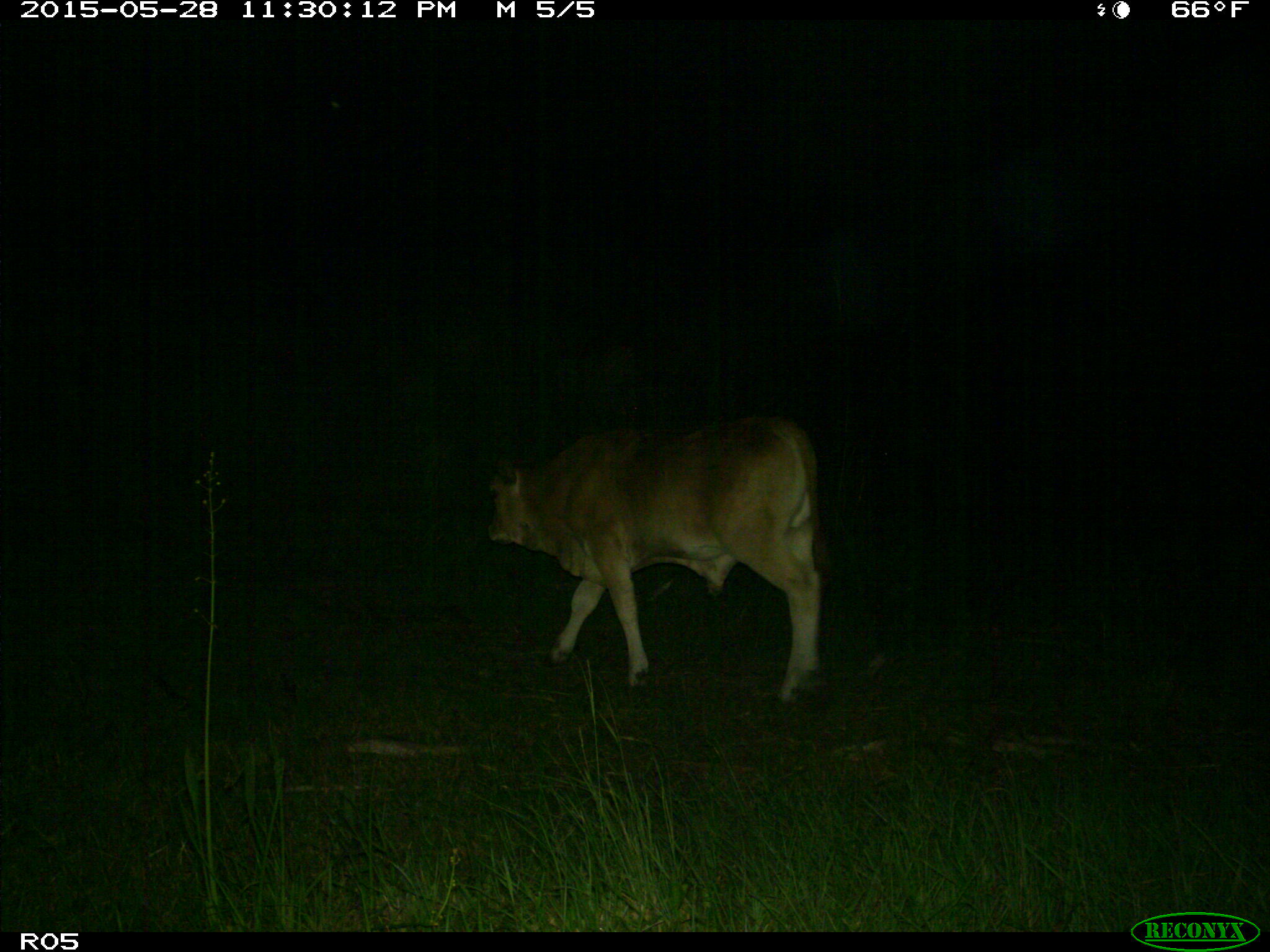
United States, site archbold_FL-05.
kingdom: Animalia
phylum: Chordata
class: Mammalia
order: Artiodactyla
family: Bovidae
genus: Bos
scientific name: Bos taurus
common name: domestic cow